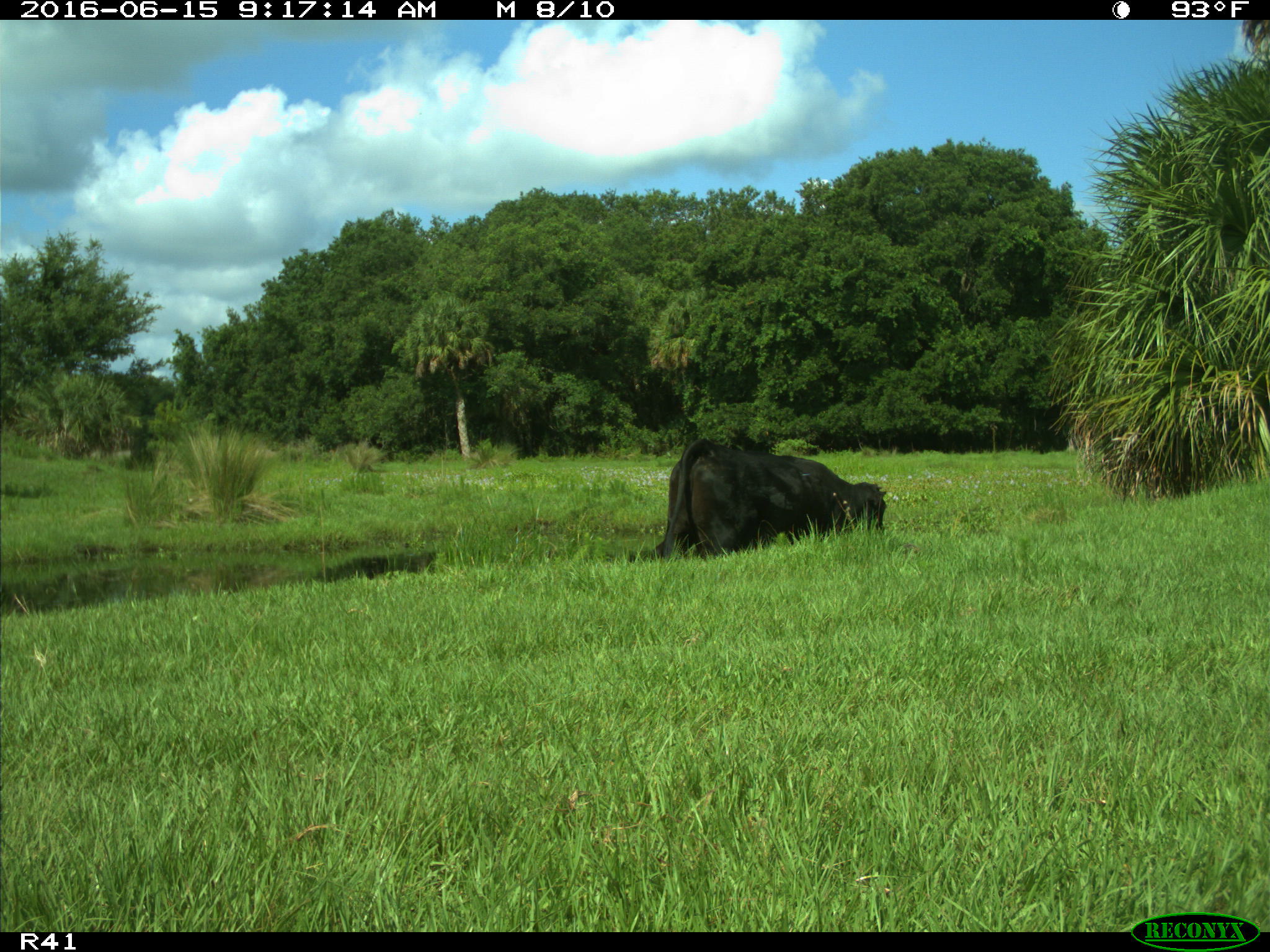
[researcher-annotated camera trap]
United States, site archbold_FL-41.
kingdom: Animalia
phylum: Chordata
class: Mammalia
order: Artiodactyla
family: Bovidae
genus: Bos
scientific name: Bos taurus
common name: domestic cow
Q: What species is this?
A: Bos taurus (domestic cow).